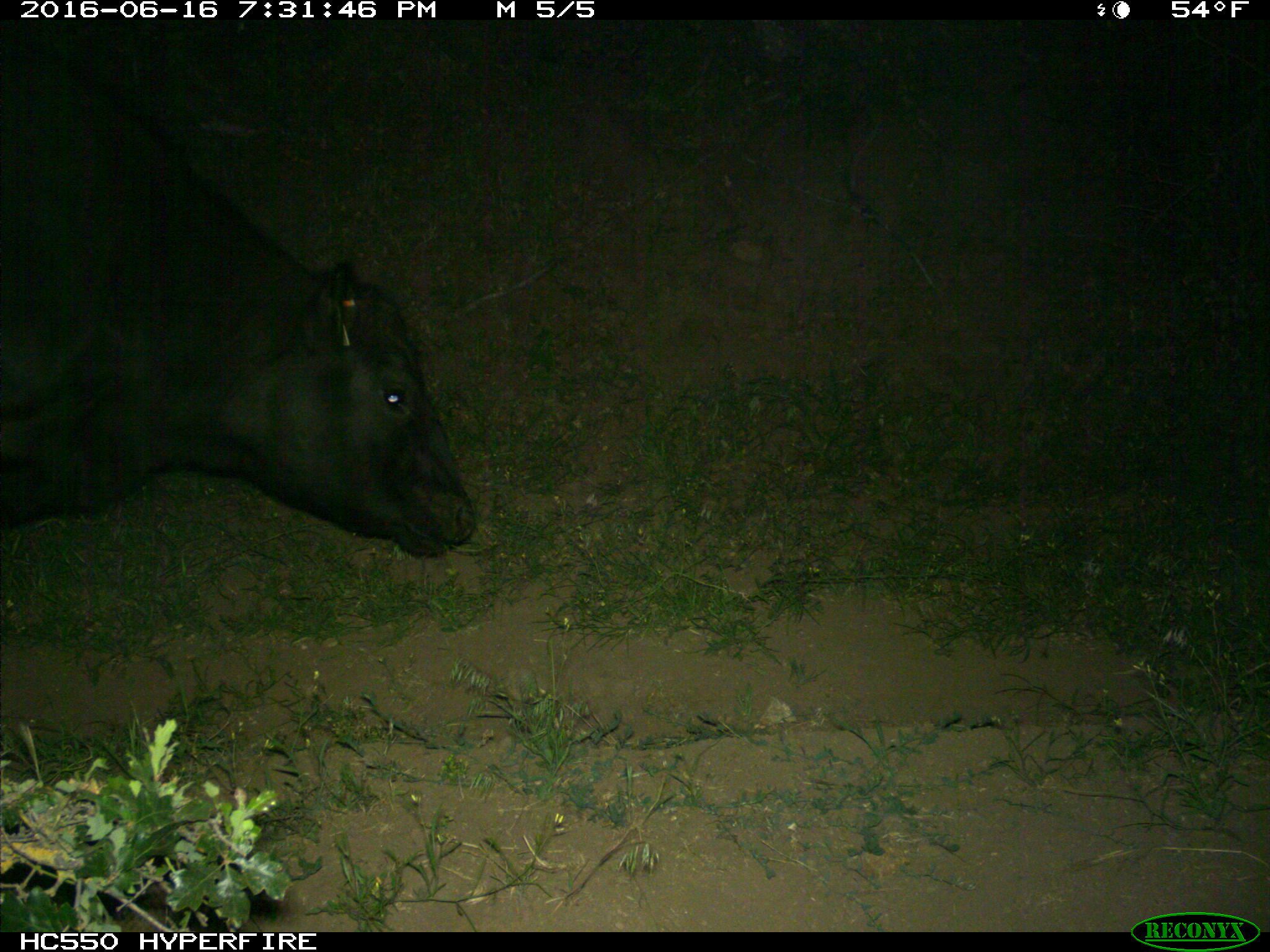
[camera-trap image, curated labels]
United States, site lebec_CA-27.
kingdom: Animalia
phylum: Chordata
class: Mammalia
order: Artiodactyla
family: Bovidae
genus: Bos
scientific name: Bos taurus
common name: domestic cow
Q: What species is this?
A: Bos taurus (domestic cow).